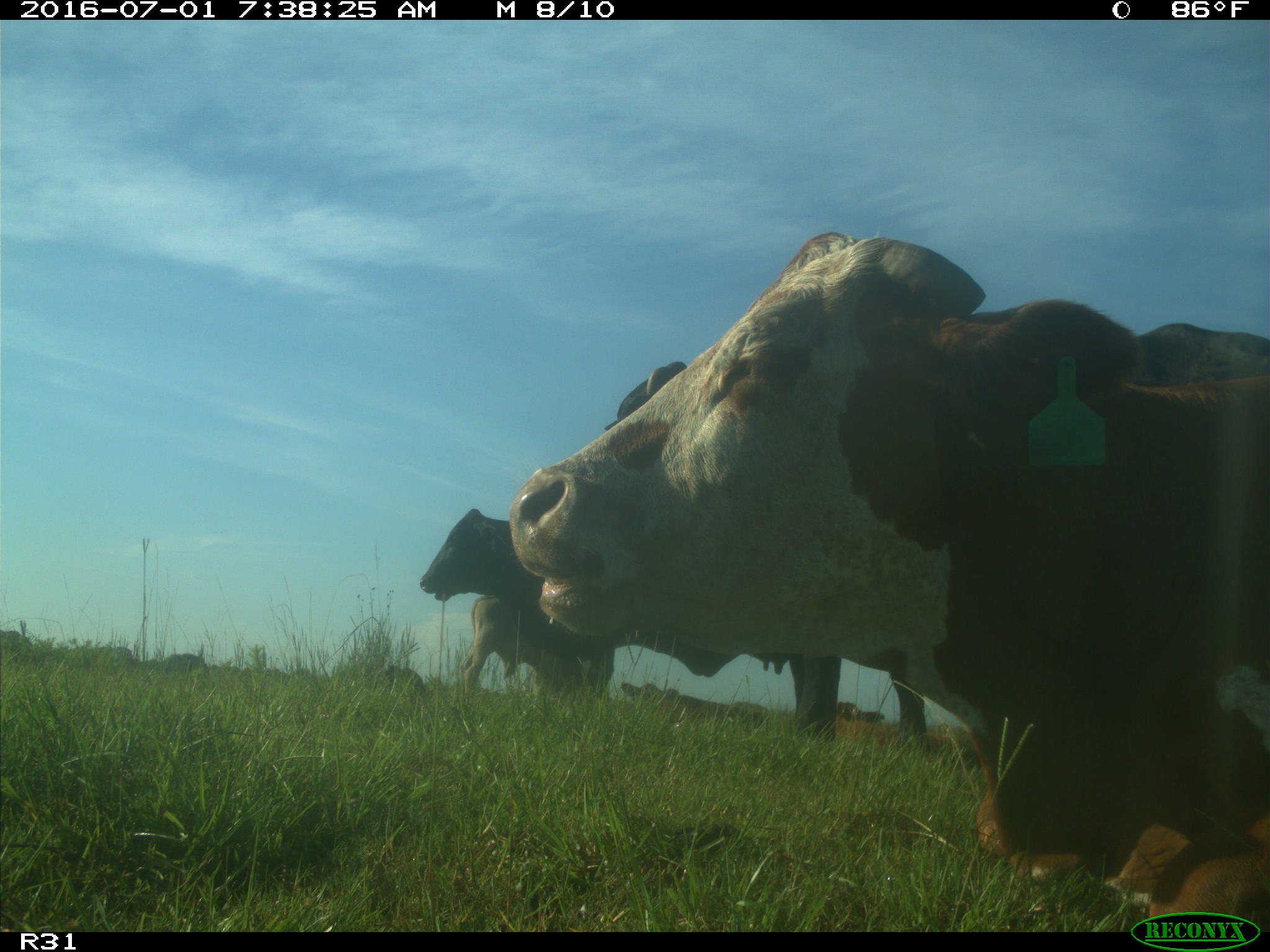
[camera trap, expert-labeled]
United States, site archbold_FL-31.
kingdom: Animalia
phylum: Chordata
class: Mammalia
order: Artiodactyla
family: Bovidae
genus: Bos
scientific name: Bos taurus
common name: domestic cow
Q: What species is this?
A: Bos taurus (domestic cow).